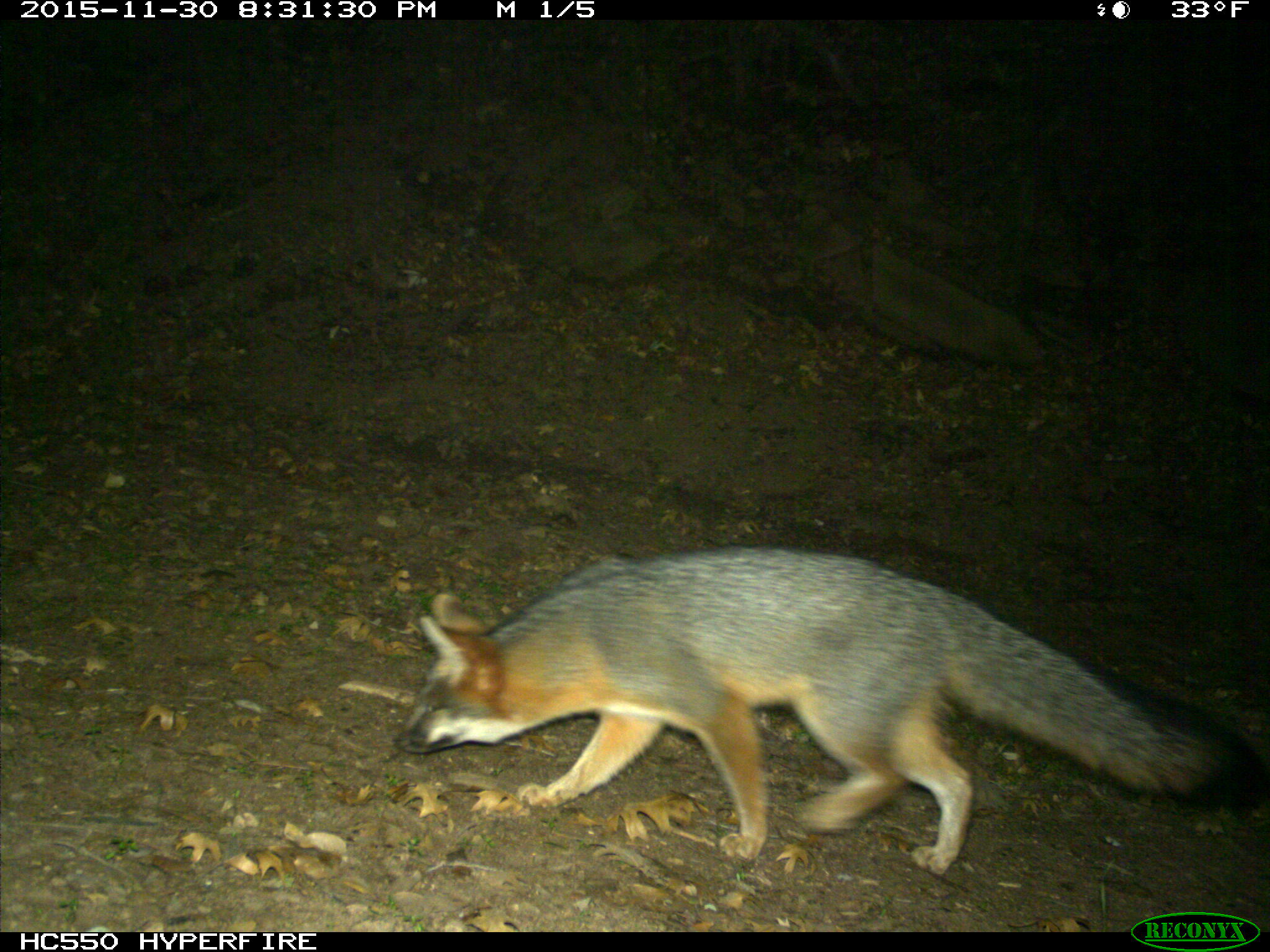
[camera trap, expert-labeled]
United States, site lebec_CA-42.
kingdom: Animalia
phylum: Chordata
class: Mammalia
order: Carnivora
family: Canidae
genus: Urocyon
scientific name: Urocyon cinereoargenteus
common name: gray fox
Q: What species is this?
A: Urocyon cinereoargenteus (gray fox).